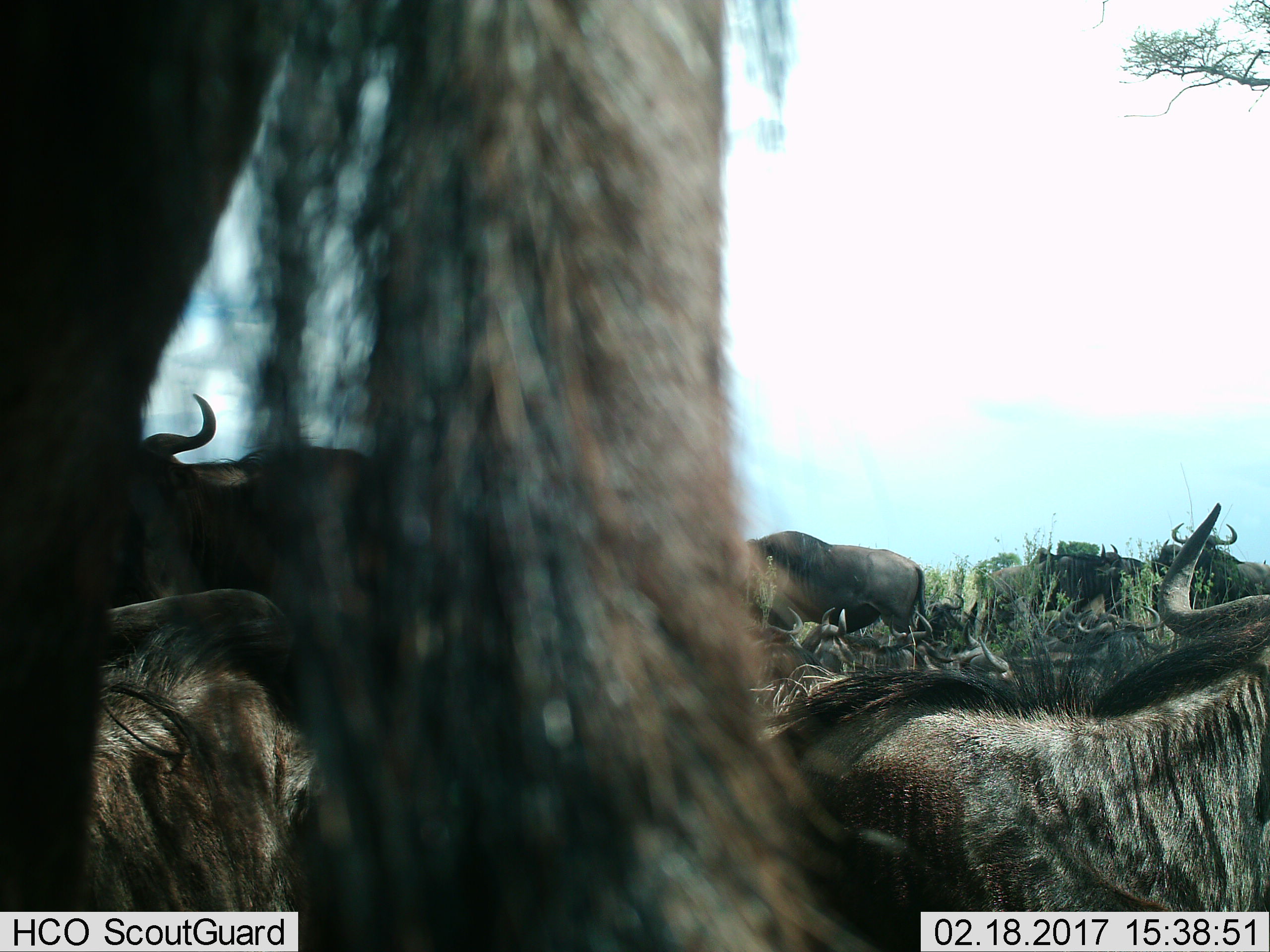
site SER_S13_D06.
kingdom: Animalia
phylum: Chordata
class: Mammalia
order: Artiodactyla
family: Bovidae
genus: Connochaetes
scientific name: Connochaetes taurinus taurinus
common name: blue wildebeest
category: wildebeestblue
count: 11-50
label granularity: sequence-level